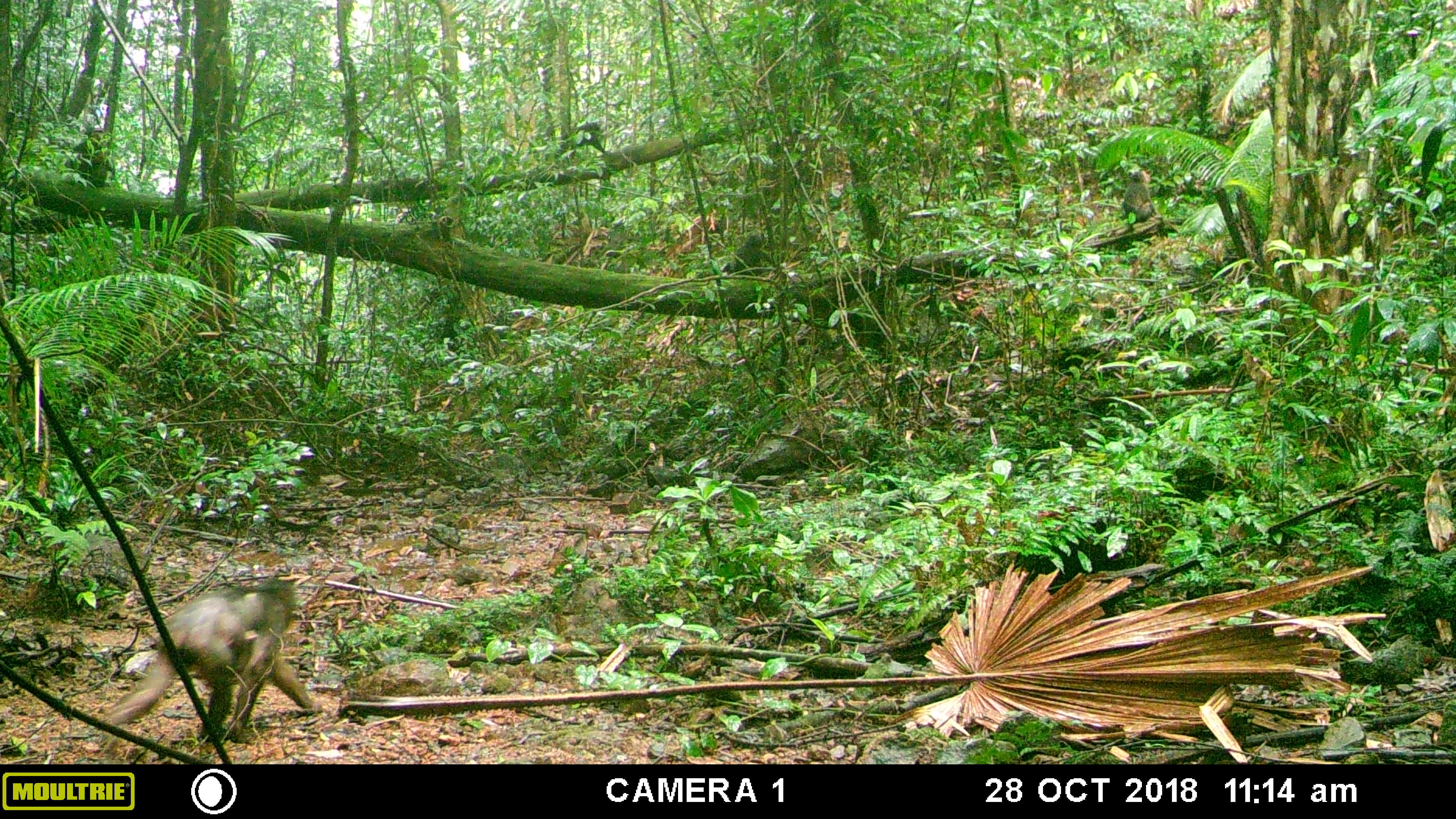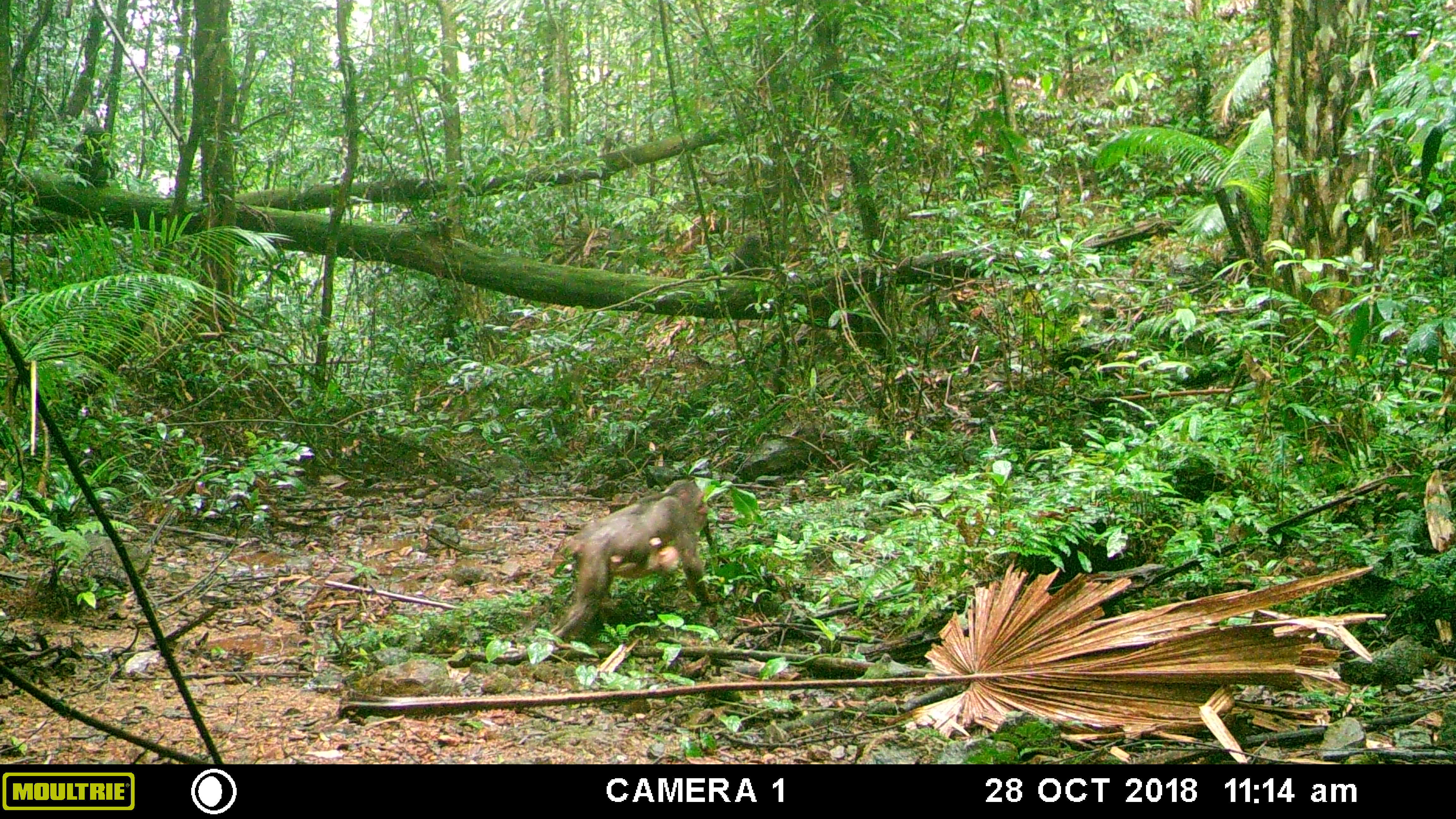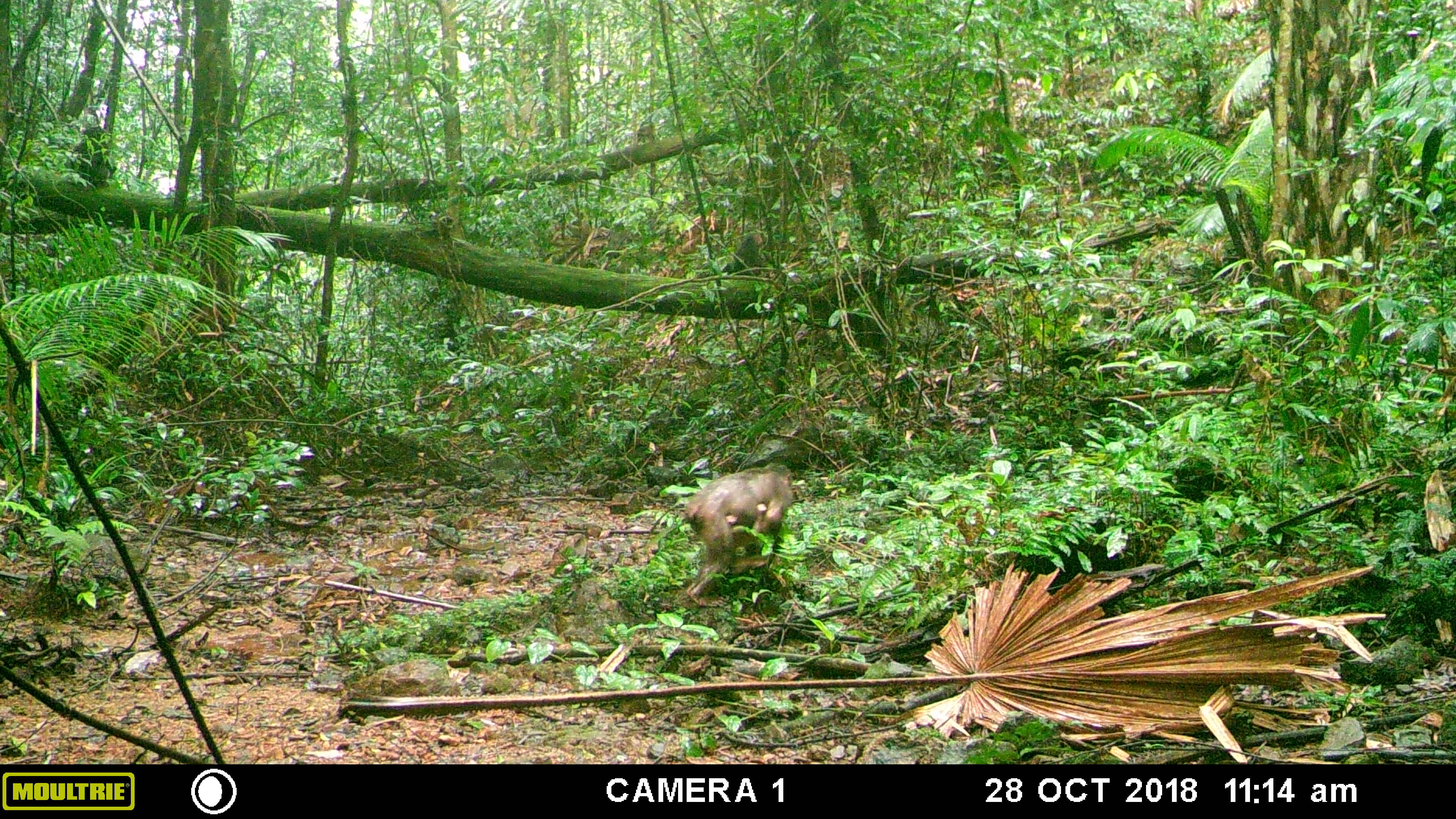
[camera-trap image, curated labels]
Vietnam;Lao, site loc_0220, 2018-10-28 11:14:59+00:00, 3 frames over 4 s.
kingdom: Animalia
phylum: Chordata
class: Mammalia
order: Primates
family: Cercopithecidae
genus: Macaca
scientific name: Macaca arctoides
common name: stump-tailed macaque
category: stump tailed macaque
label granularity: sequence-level